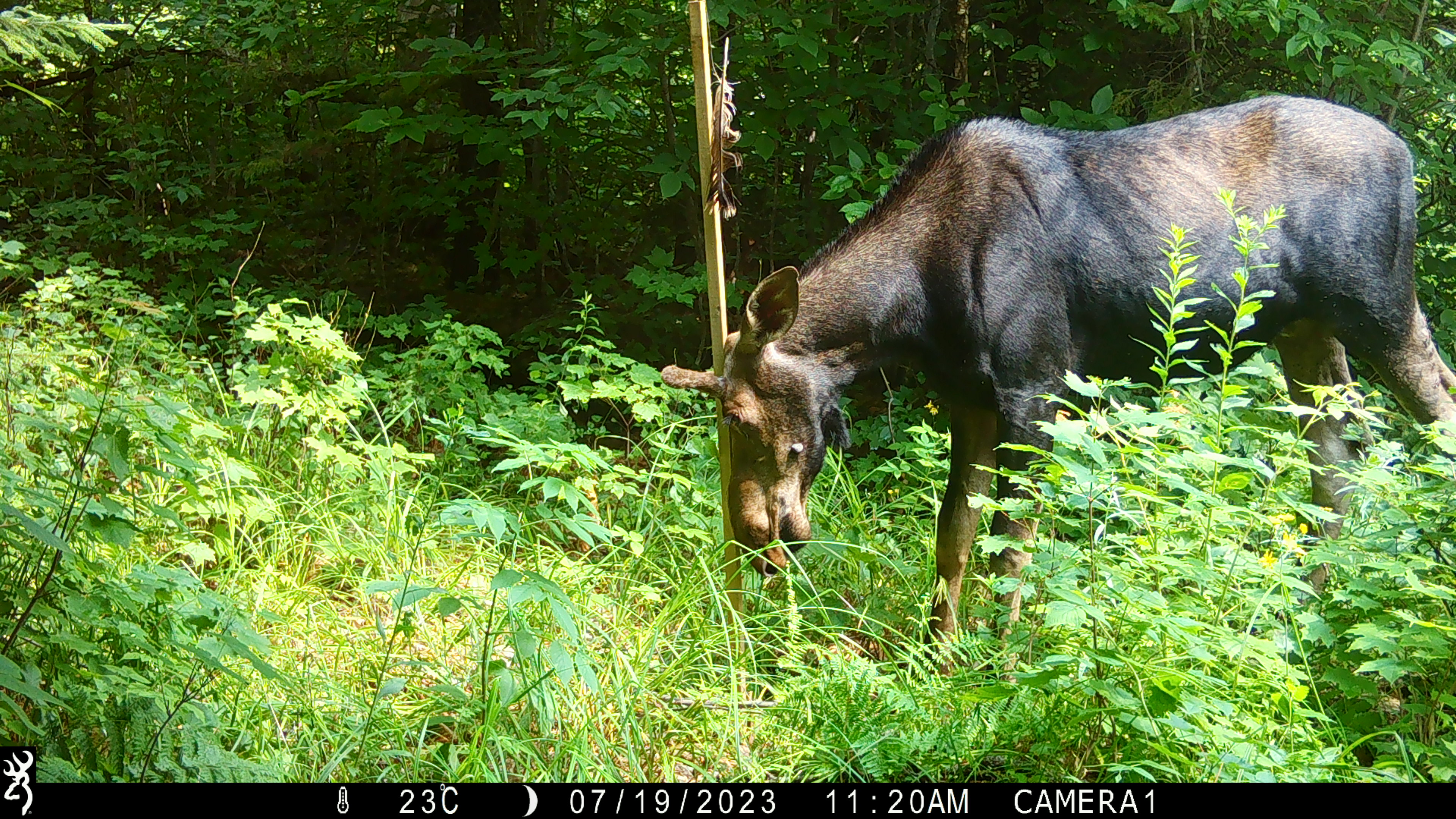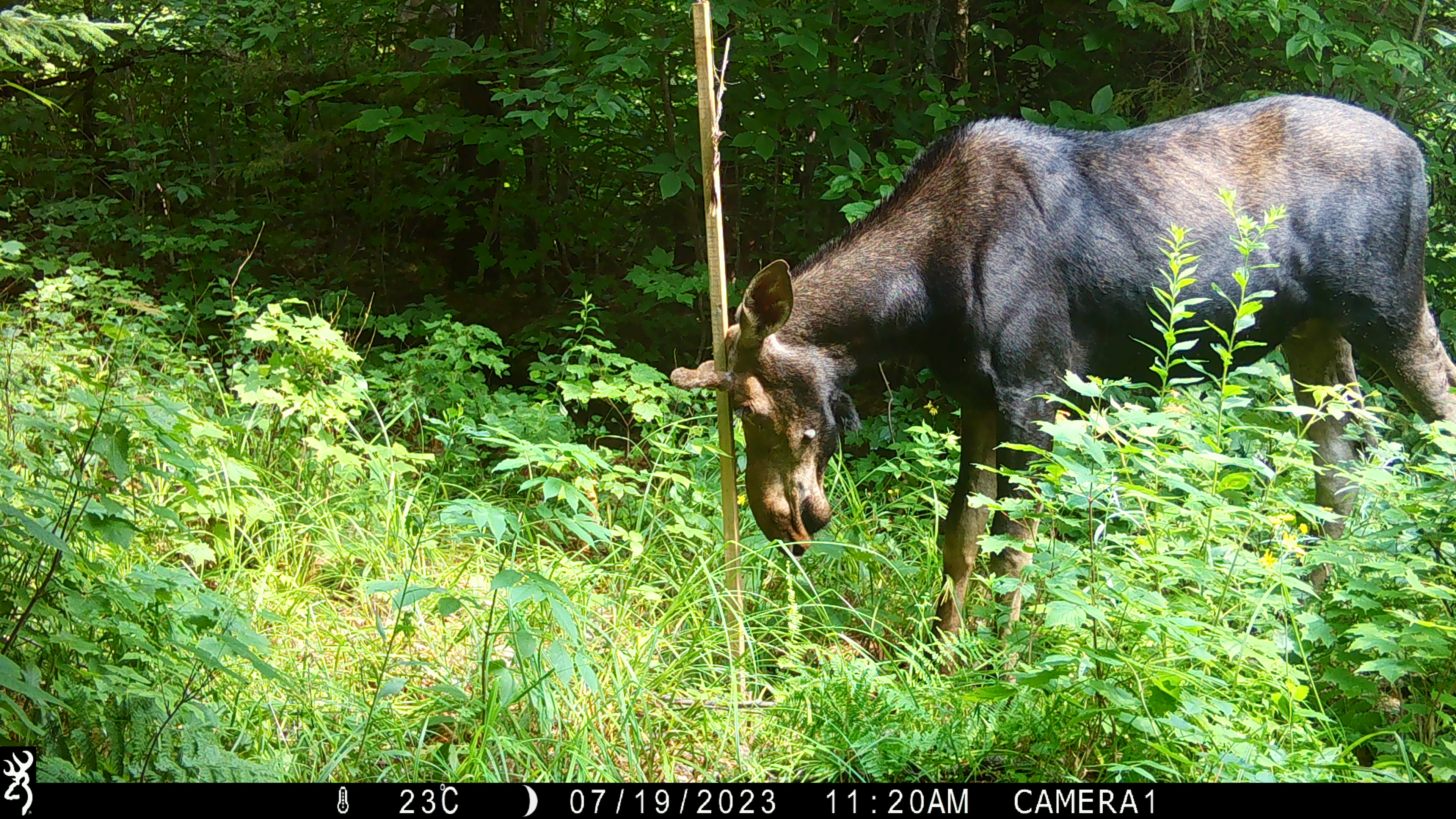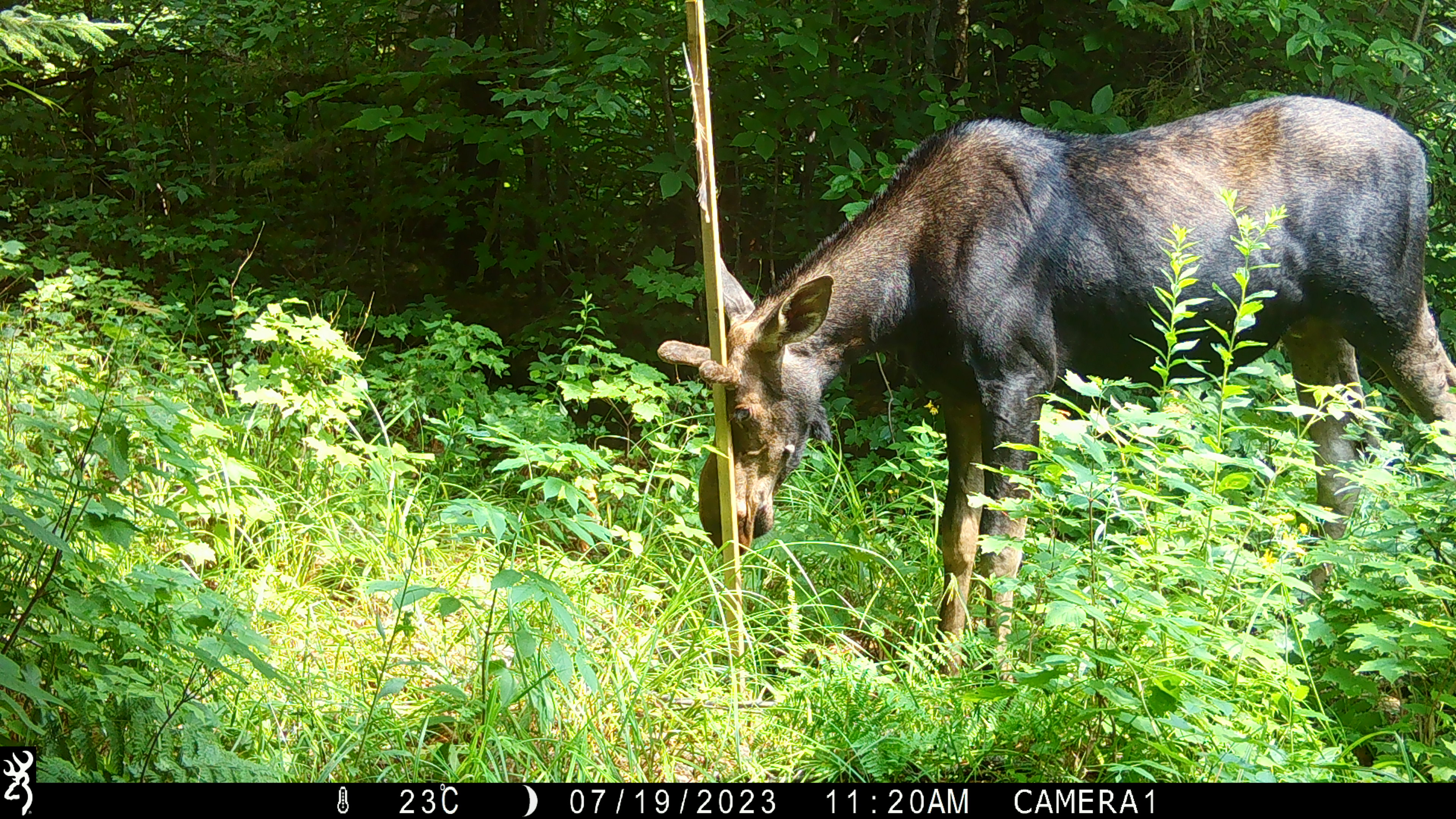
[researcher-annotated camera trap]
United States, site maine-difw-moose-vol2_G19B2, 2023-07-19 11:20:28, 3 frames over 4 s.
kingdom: Animalia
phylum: Chordata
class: Mammalia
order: Artiodactyla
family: Cervidae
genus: Alces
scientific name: Alces alces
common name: moose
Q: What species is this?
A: Moose (Alces alces).